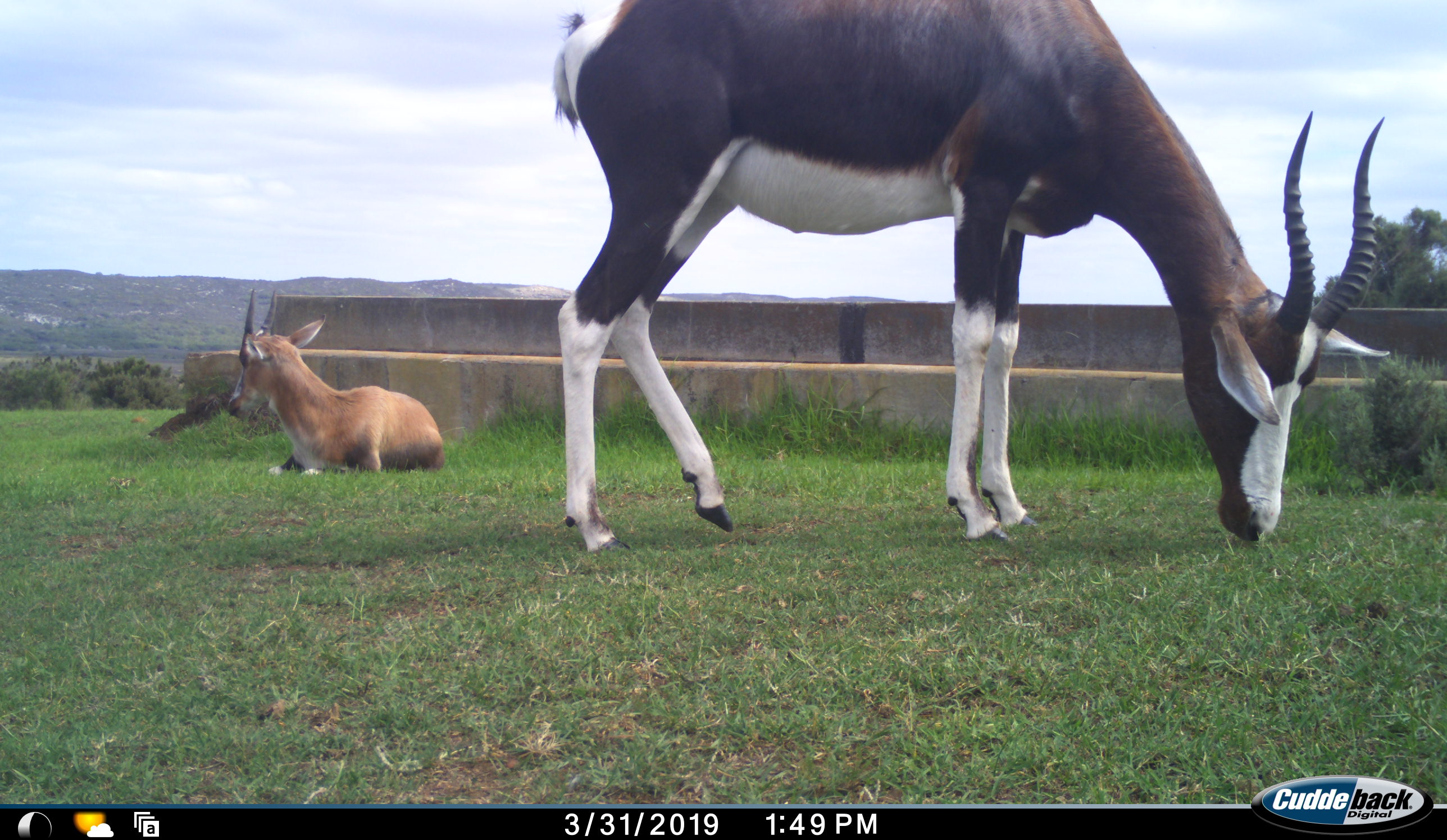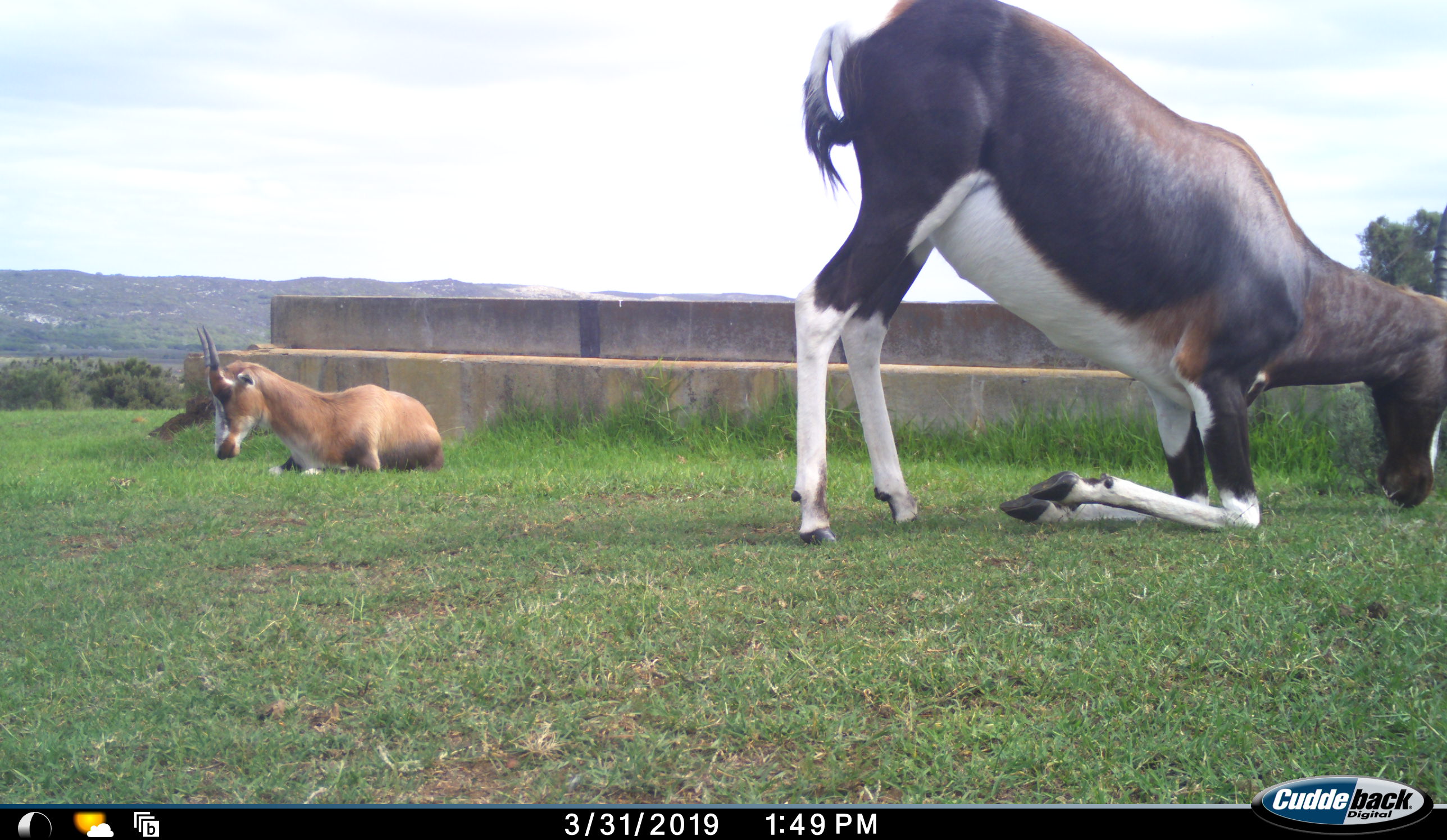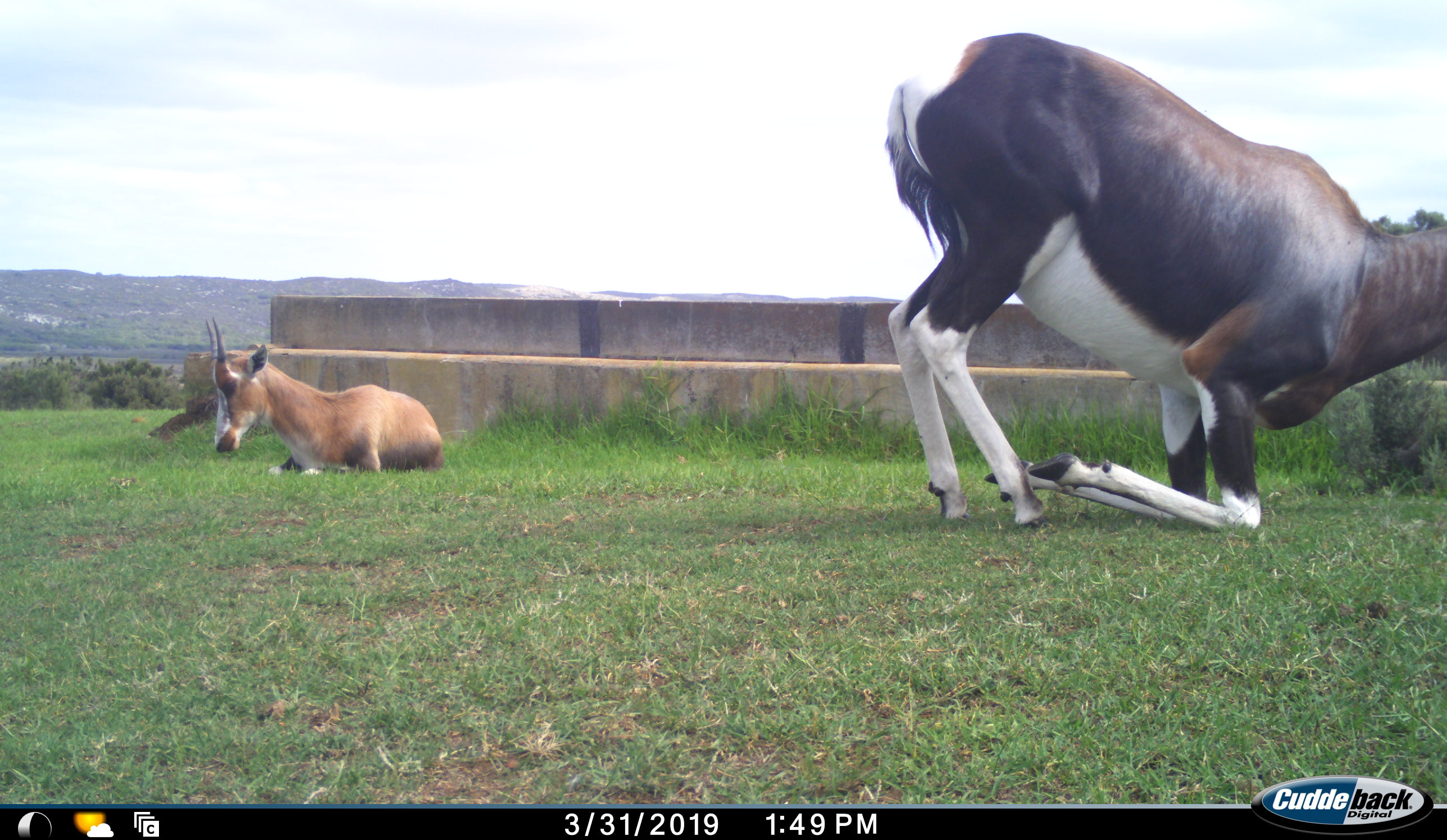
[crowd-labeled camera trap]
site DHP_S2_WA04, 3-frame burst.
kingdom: Animalia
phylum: Chordata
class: Mammalia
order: Artiodactyla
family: Bovidae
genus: Damaliscus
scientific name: Damaliscus pygargus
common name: bontebok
Bontebok (Damaliscus pygargus), count 2. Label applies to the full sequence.